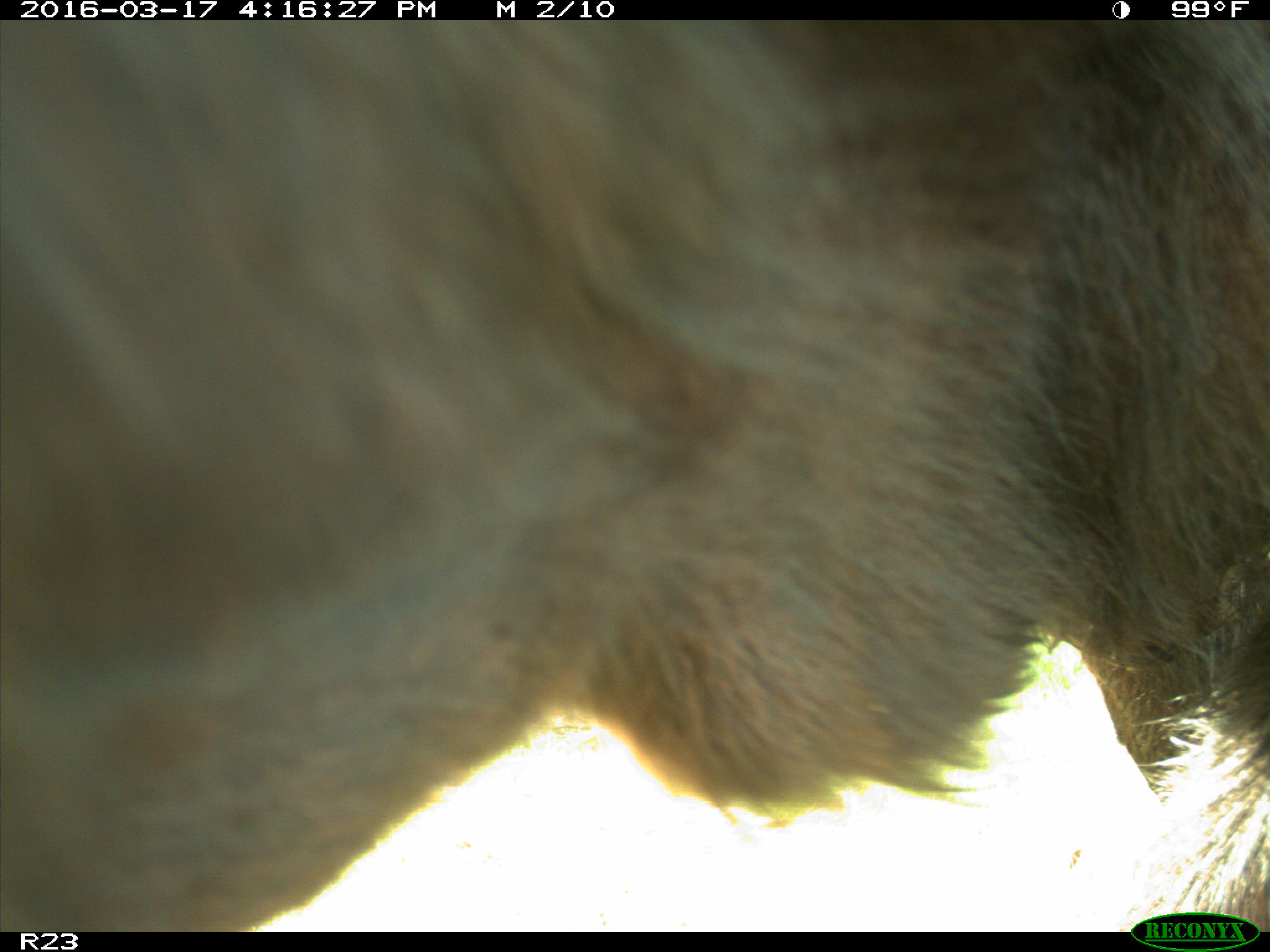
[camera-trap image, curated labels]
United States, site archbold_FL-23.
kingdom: Animalia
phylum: Chordata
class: Mammalia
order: Artiodactyla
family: Bovidae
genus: Bos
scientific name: Bos taurus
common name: domestic cow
Bos taurus (domestic cow).